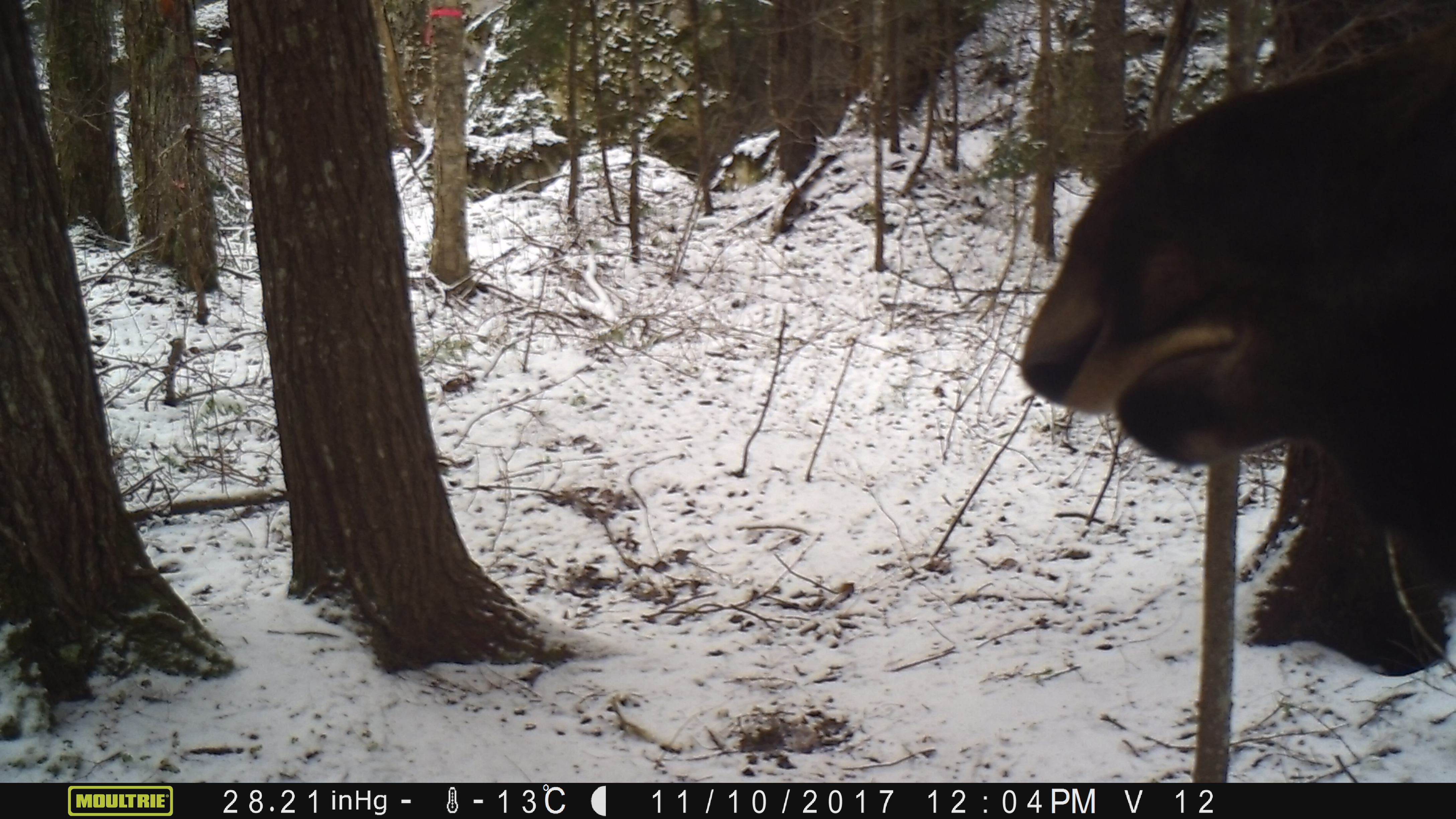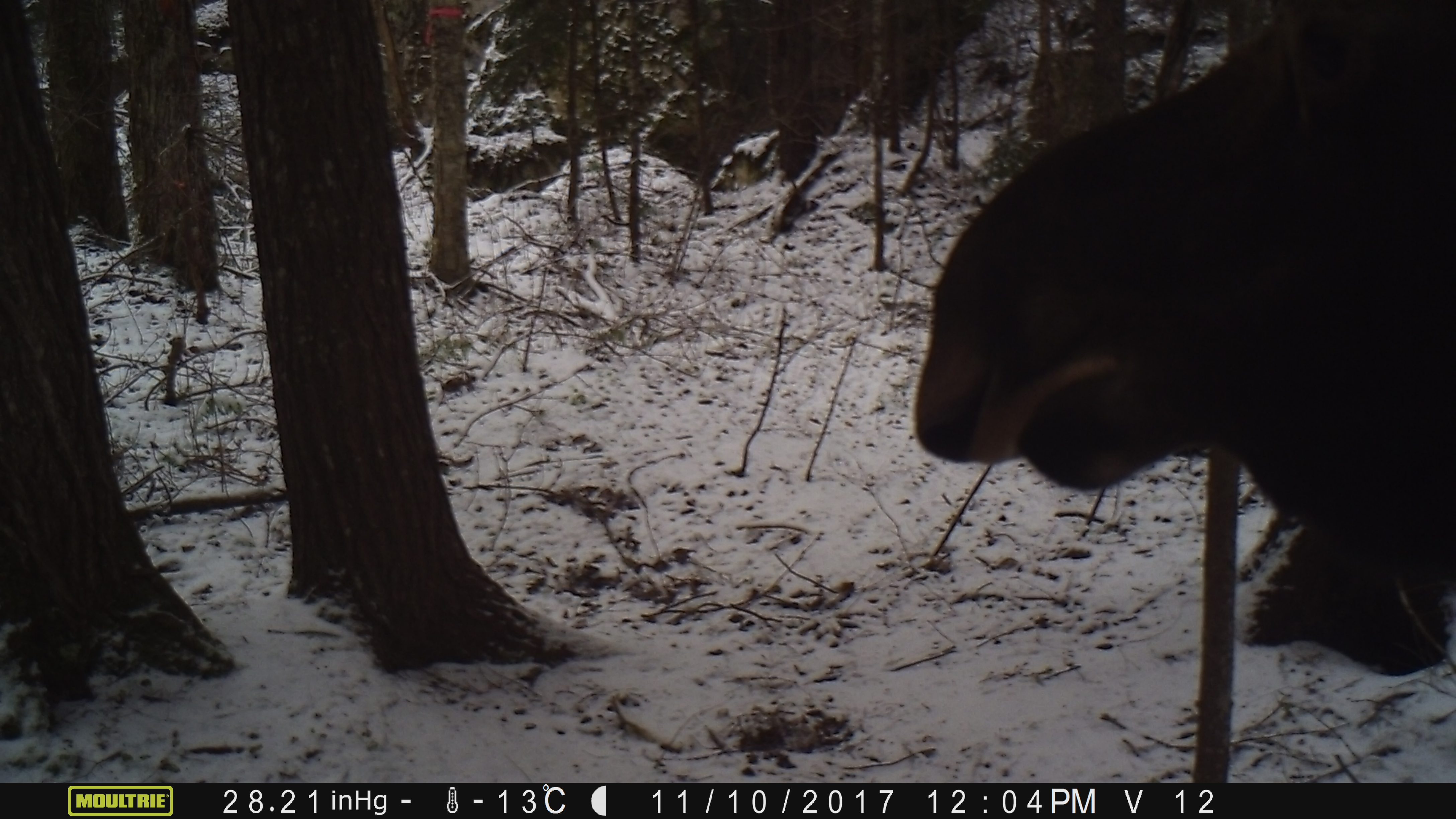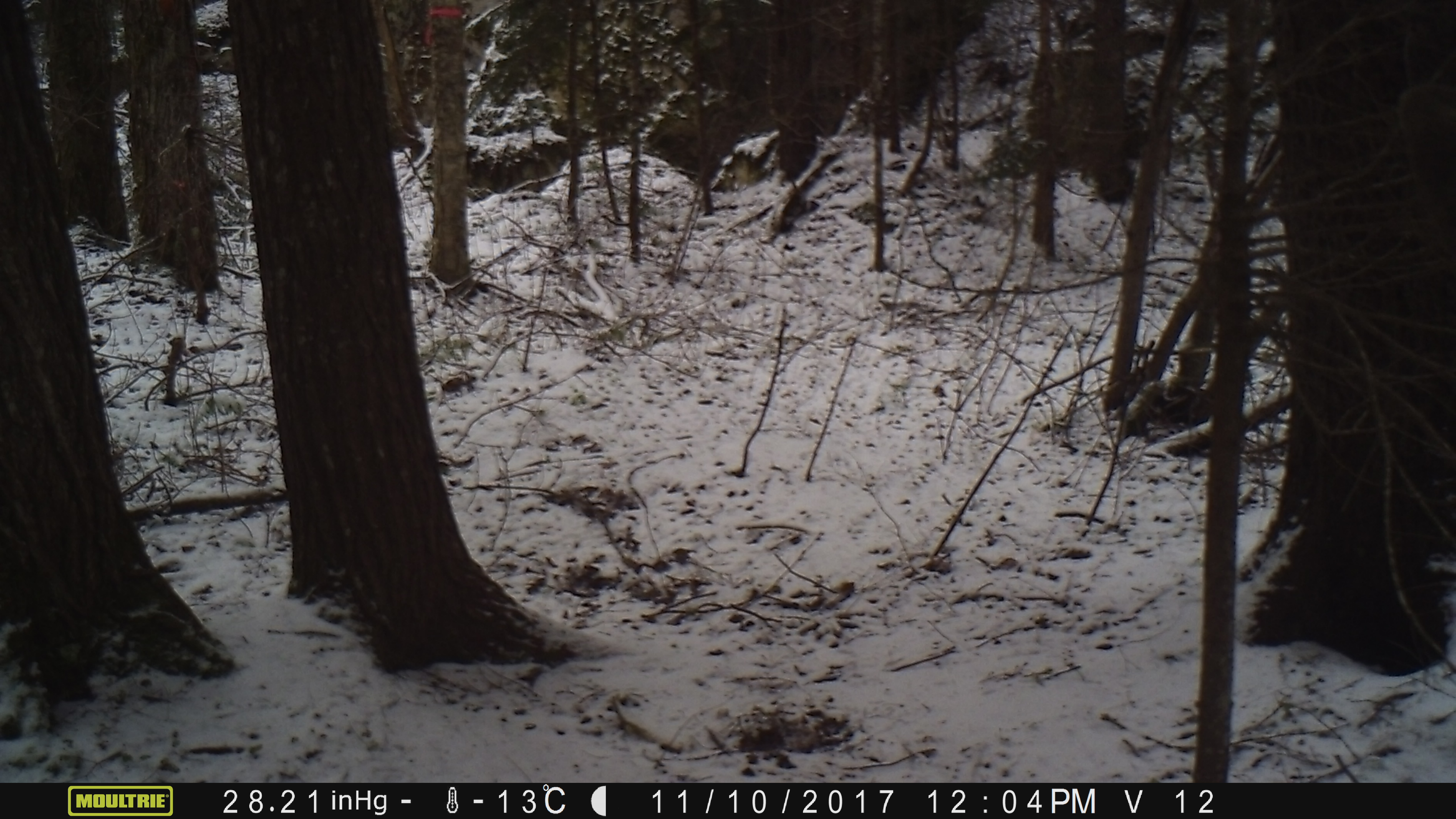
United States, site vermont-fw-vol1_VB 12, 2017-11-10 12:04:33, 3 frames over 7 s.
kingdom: Animalia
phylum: Chordata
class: Mammalia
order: Artiodactyla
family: Cervidae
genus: Alces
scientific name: Alces alces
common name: moose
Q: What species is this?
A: Moose (Alces alces).